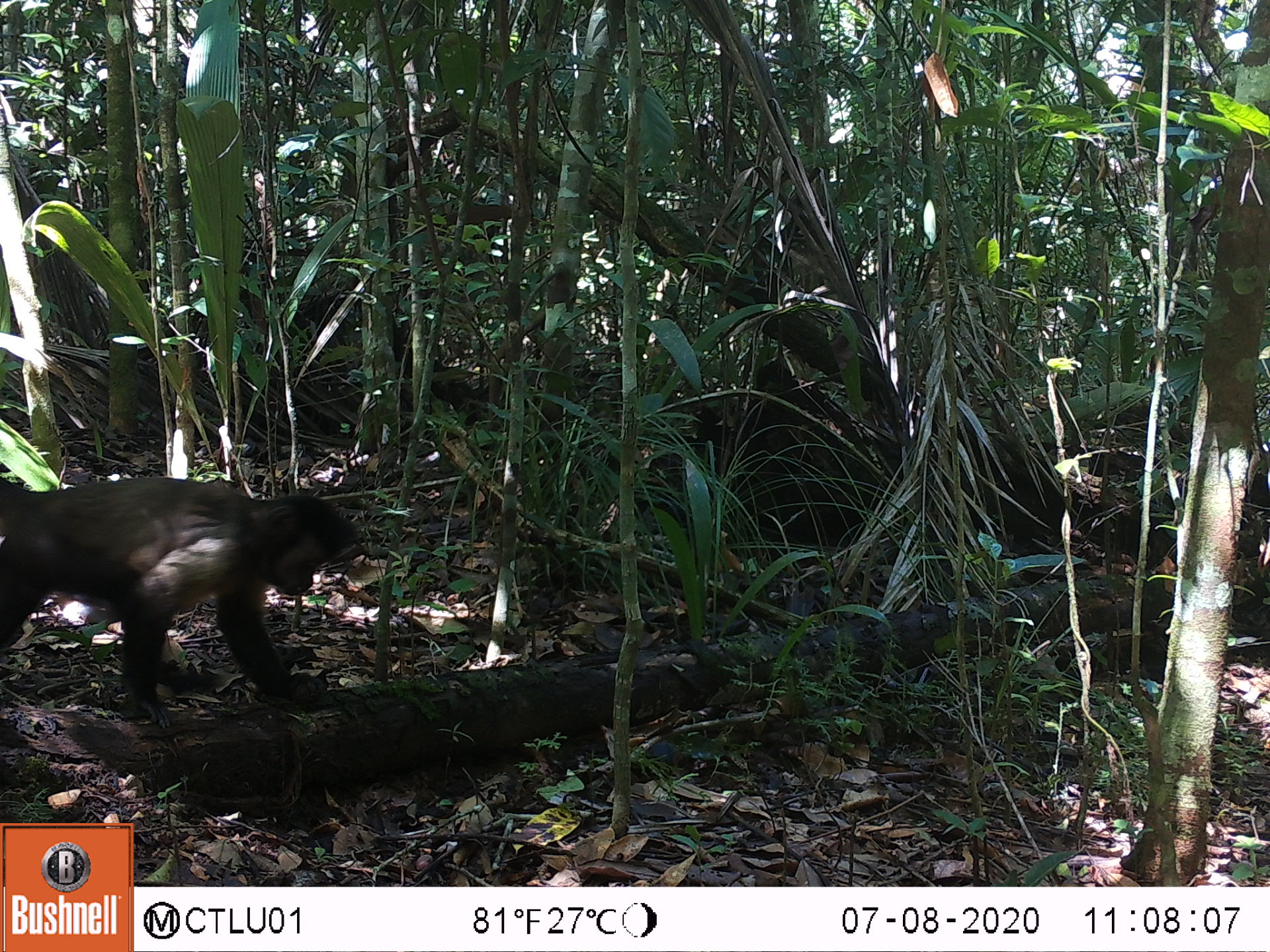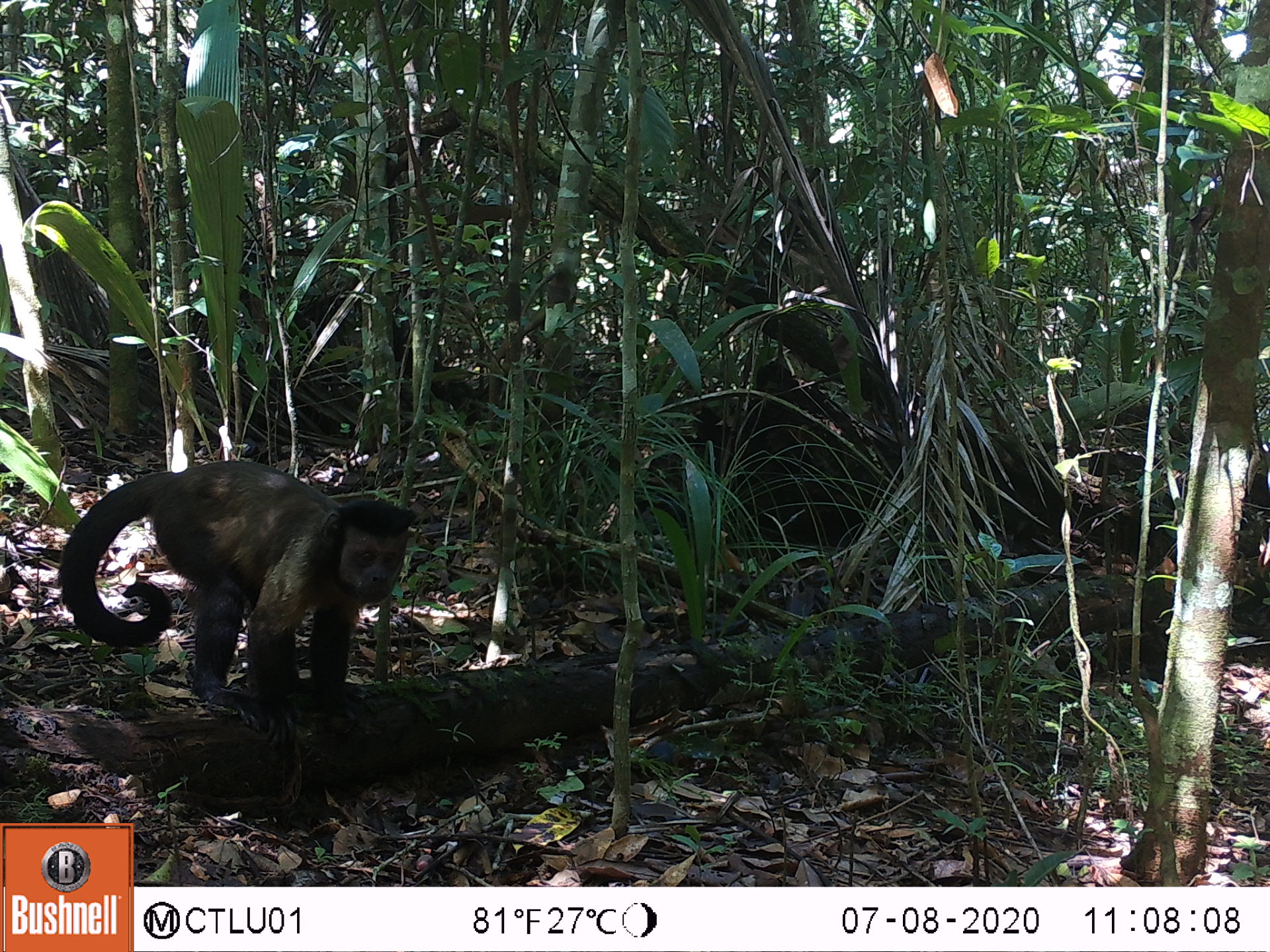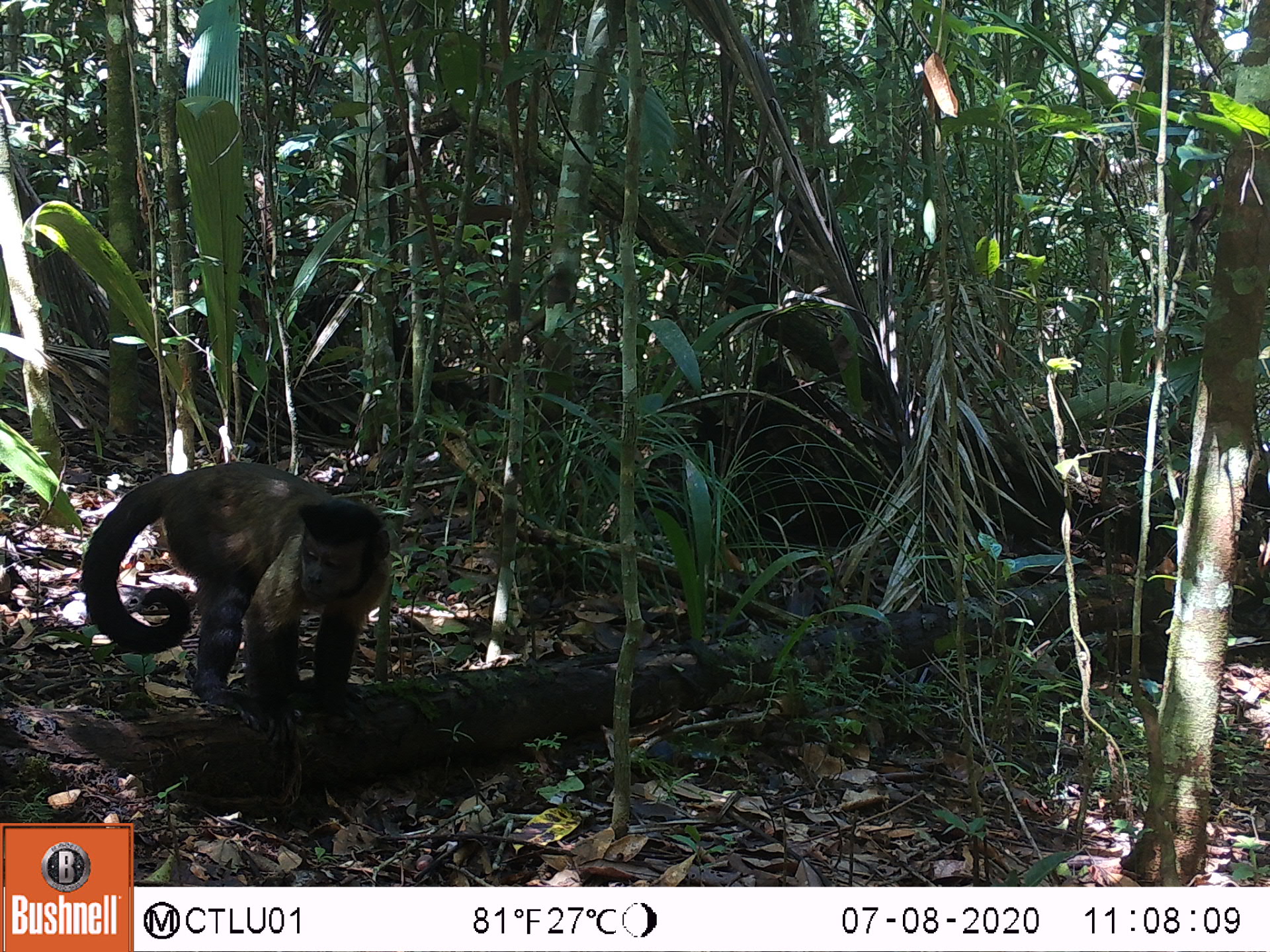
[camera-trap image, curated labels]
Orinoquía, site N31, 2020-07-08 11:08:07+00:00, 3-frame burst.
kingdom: Animalia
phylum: Chordata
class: Mammalia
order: Primates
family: Cebidae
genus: Sapajus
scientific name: Sapajus apella margaritae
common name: margarita island capuchin